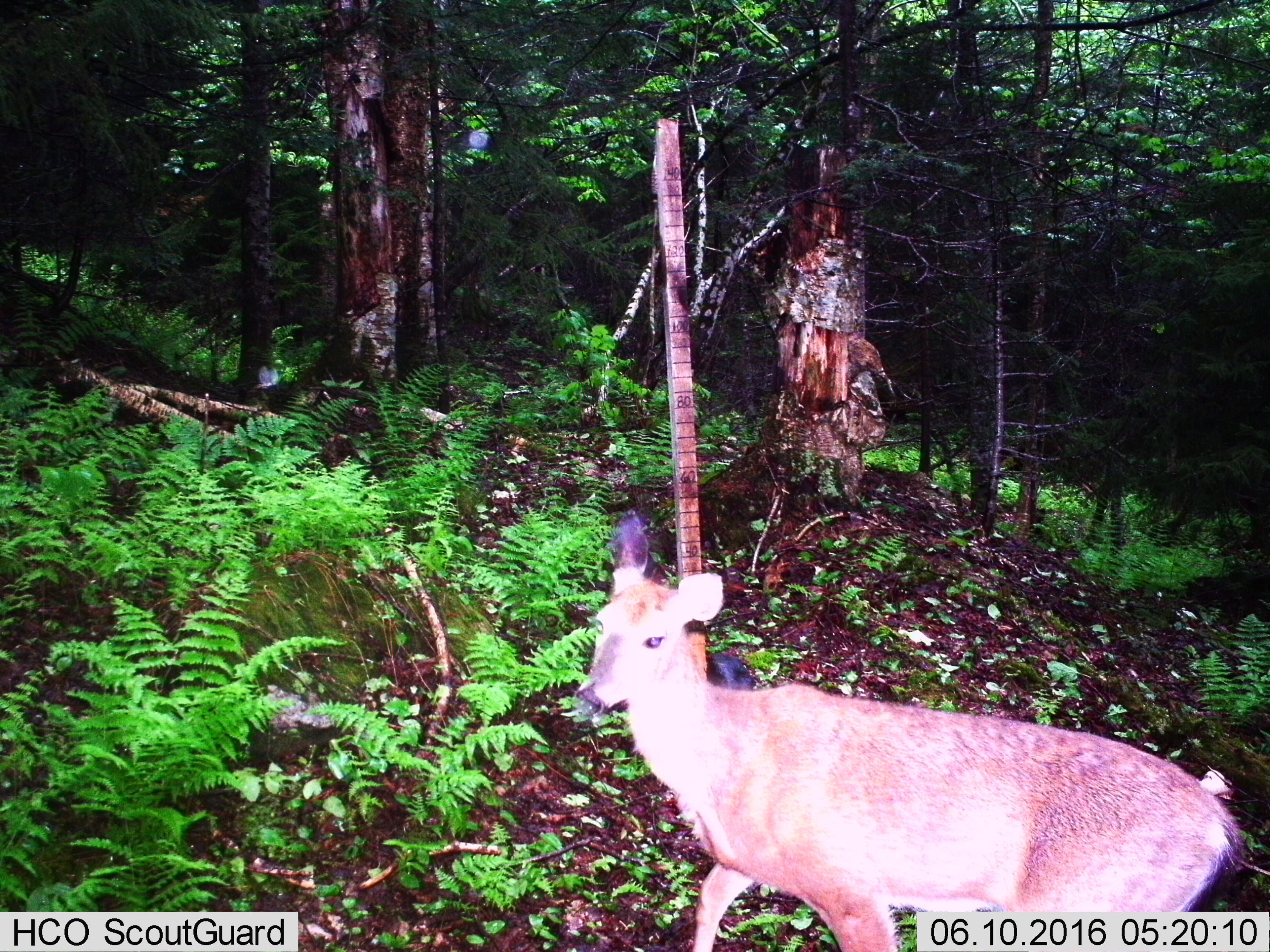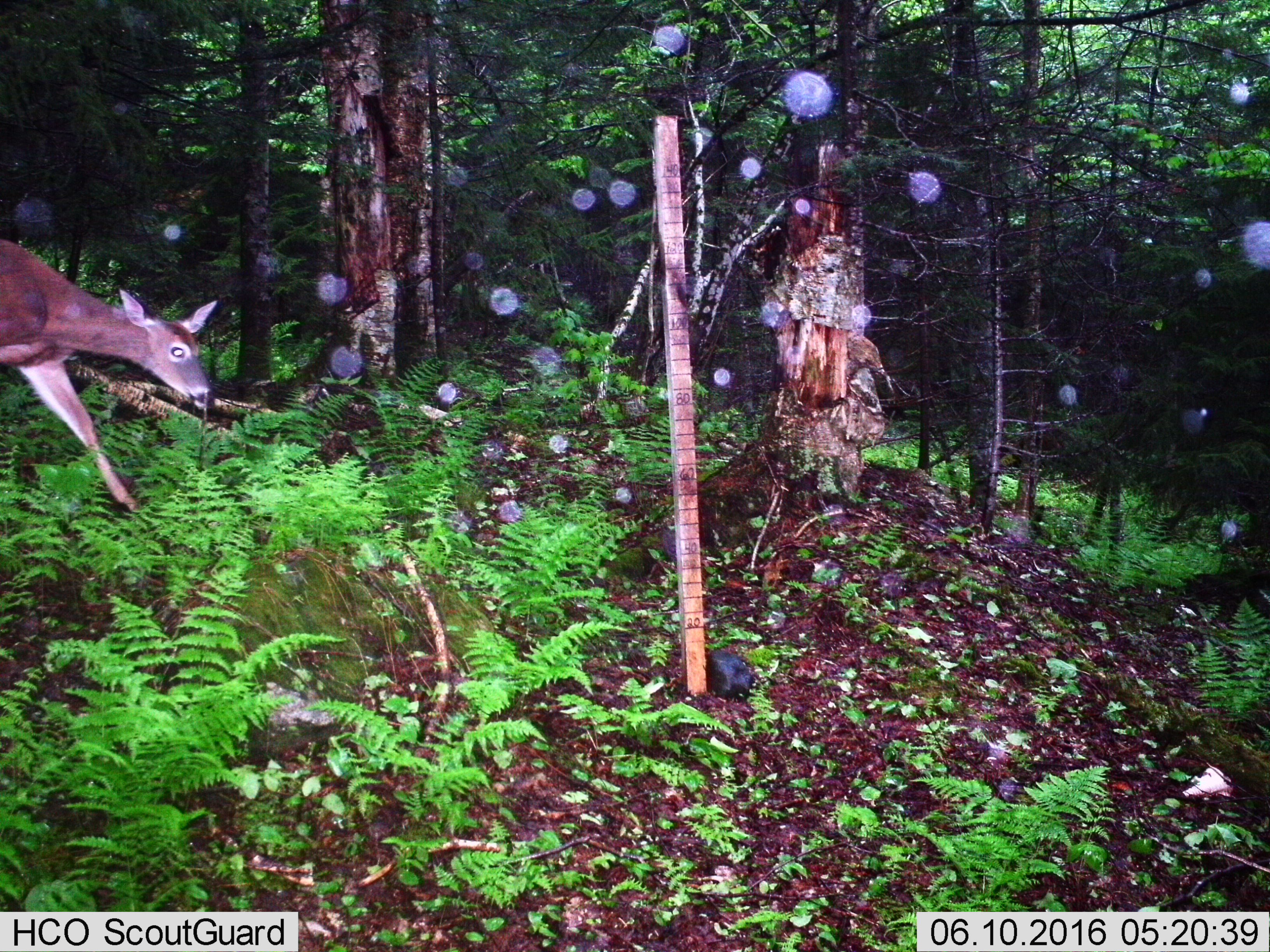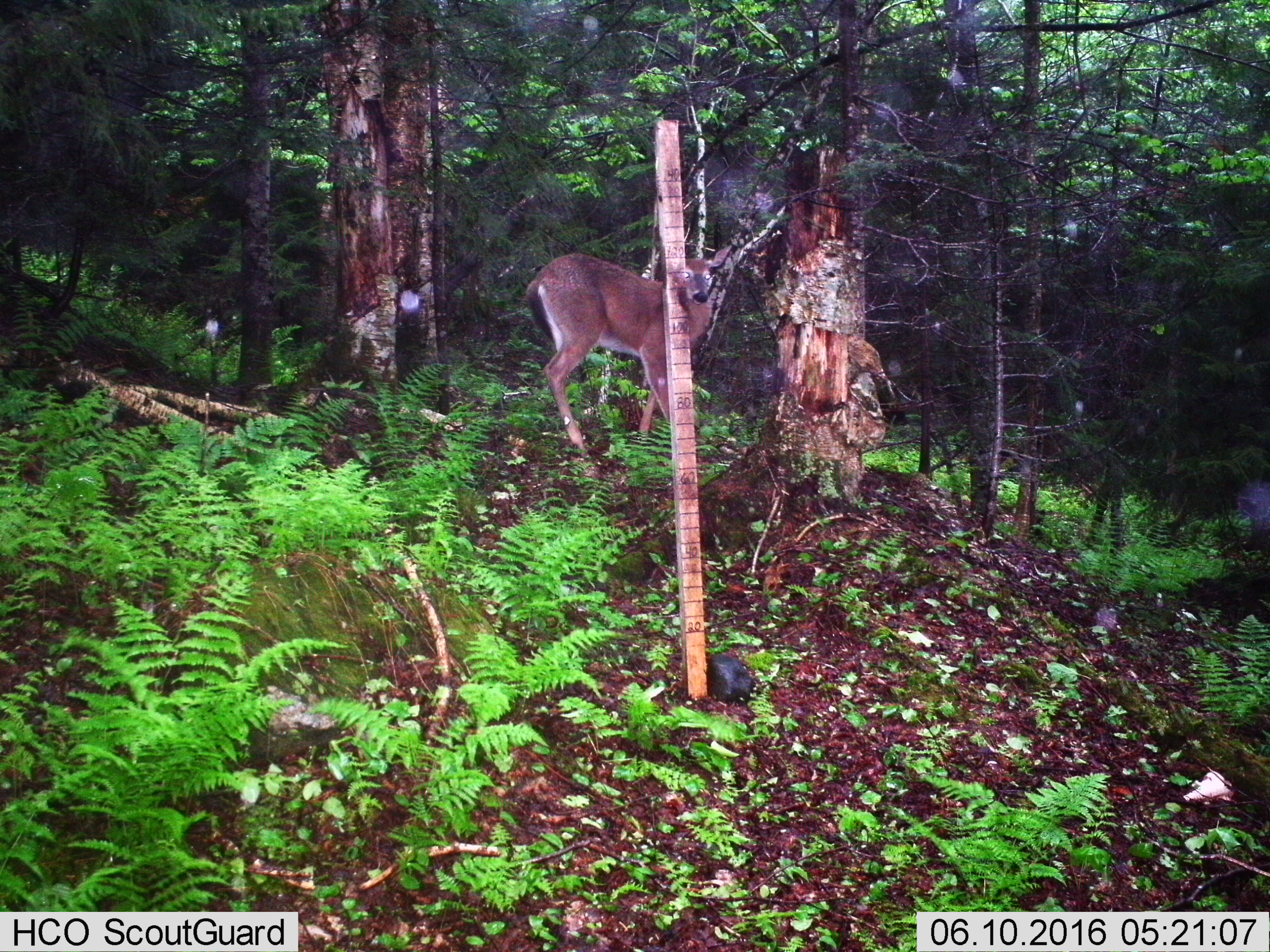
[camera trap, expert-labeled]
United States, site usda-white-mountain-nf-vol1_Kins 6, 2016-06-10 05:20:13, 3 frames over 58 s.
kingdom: Animalia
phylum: Chordata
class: Mammalia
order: Artiodactyla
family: Cervidae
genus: Odocoileus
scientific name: Odocoileus virginianus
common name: white-tailed deer